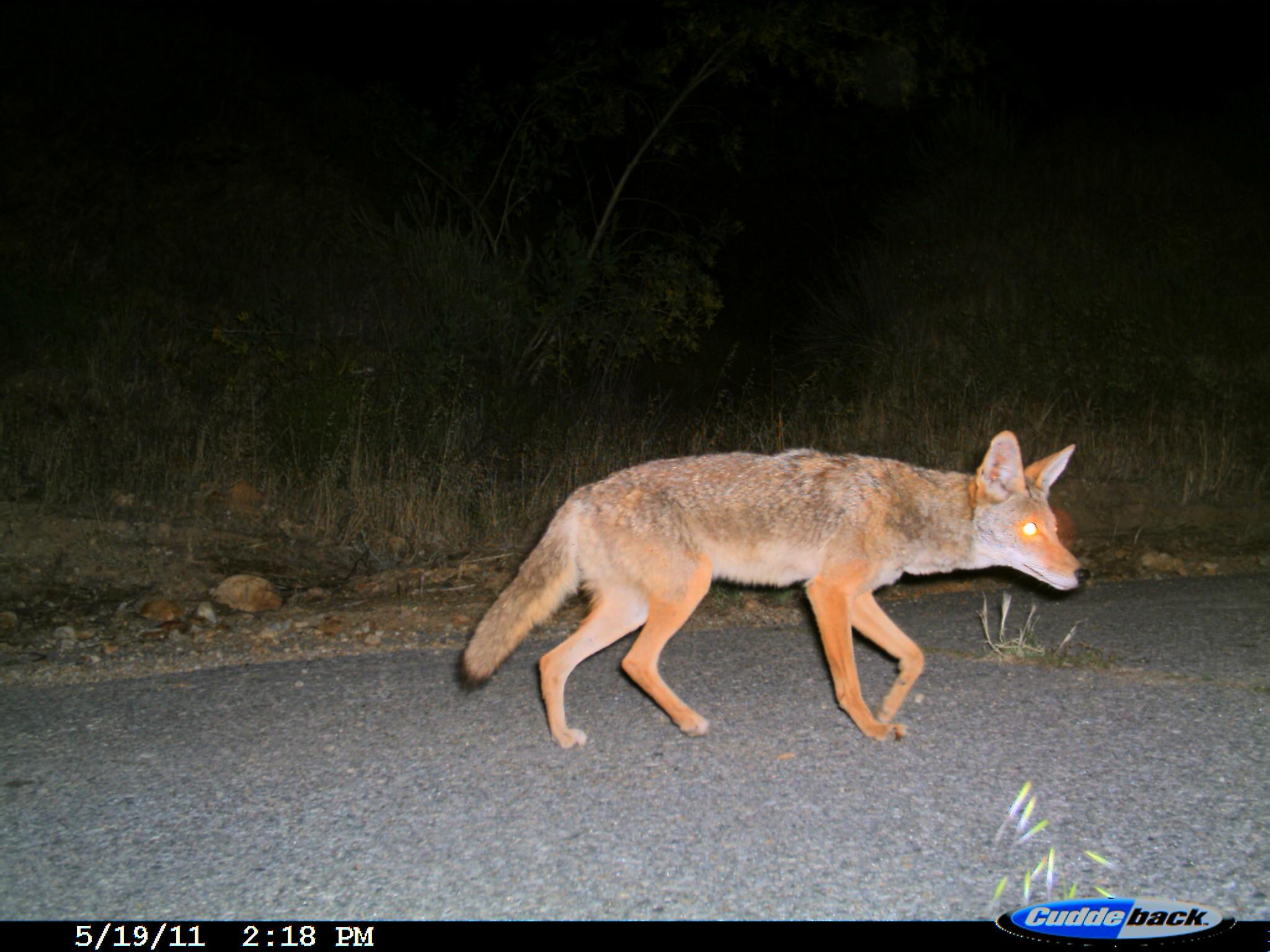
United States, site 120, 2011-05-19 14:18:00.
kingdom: Animalia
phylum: Chordata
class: Mammalia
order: Carnivora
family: Canidae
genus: Canis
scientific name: Canis latrans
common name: coyote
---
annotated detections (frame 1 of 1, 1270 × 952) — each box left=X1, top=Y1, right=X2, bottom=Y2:
coyote: left=452, top=433, right=1100, bottom=760